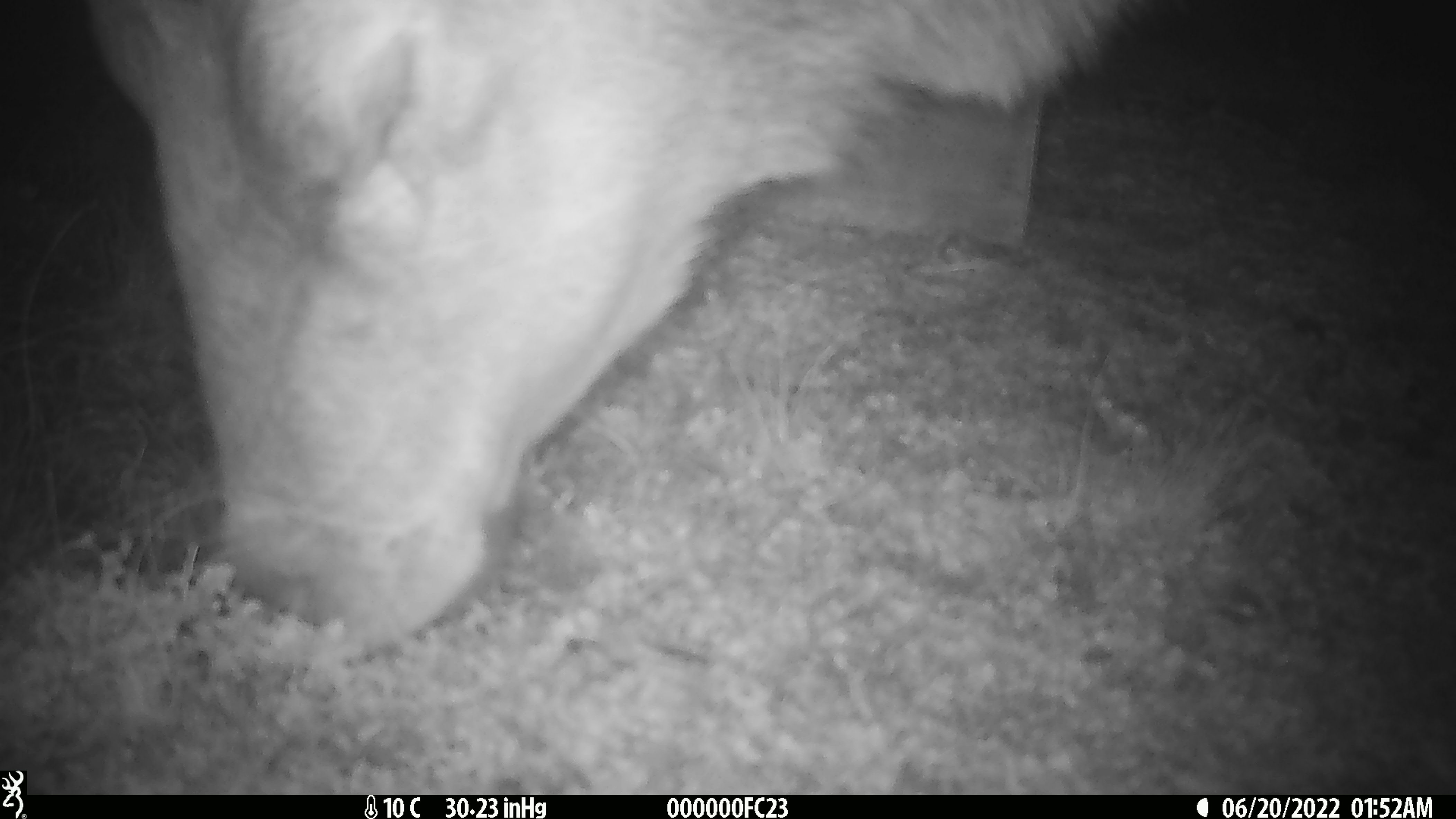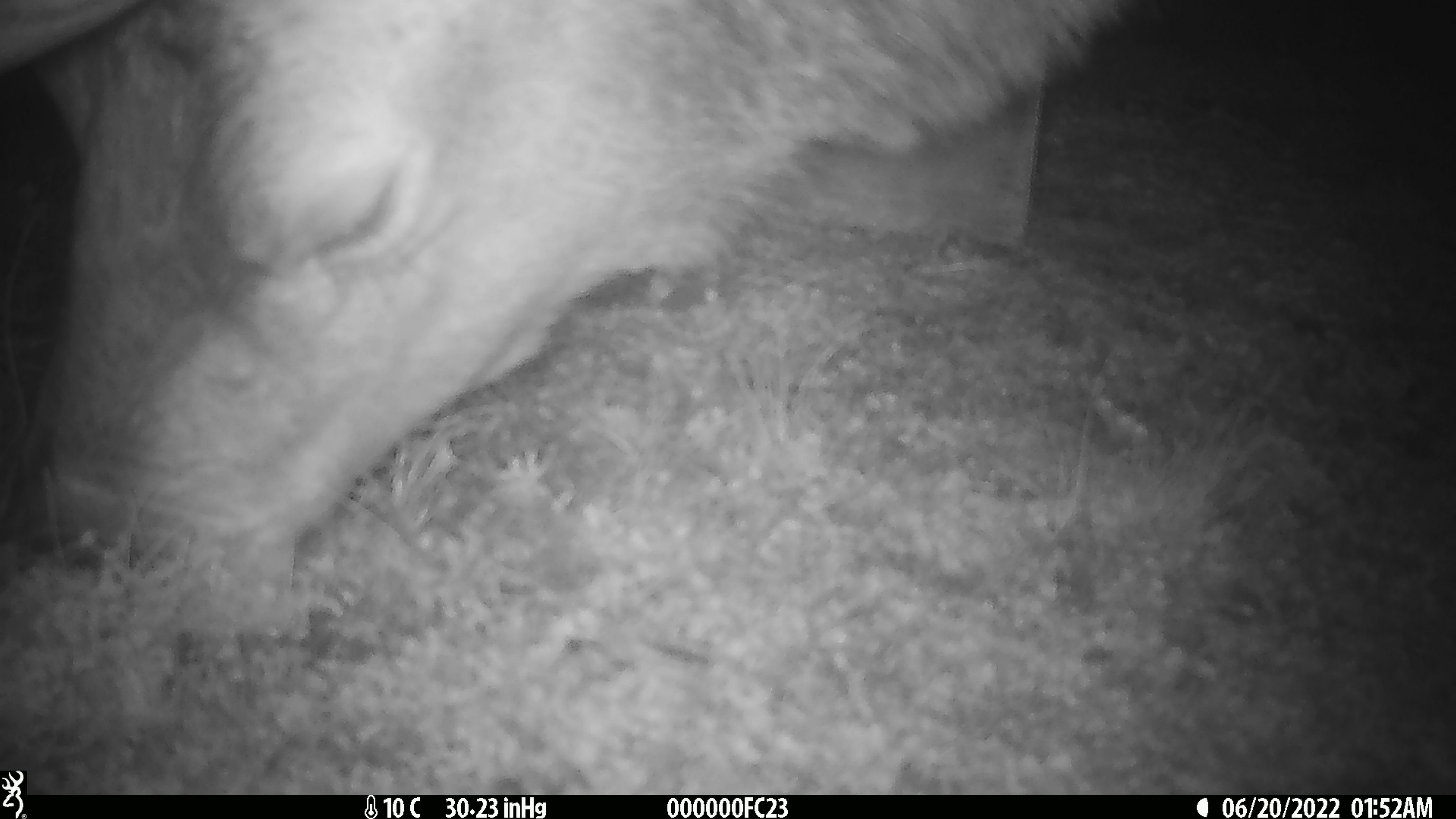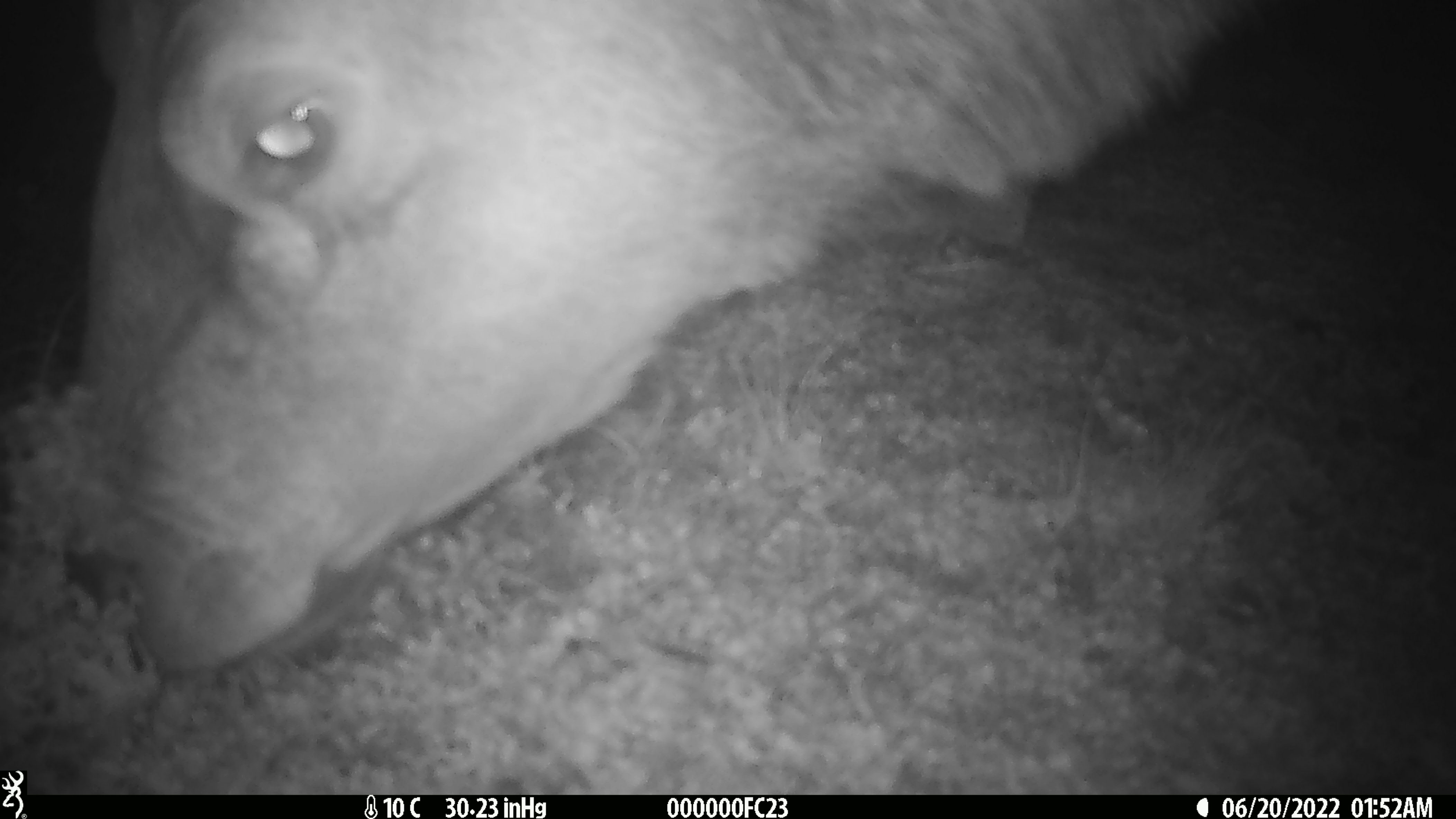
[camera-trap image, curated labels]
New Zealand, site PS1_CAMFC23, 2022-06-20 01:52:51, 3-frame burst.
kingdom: Animalia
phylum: Chordata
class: Mammalia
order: Artiodactyla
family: Cervidae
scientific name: Cervidae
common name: deer